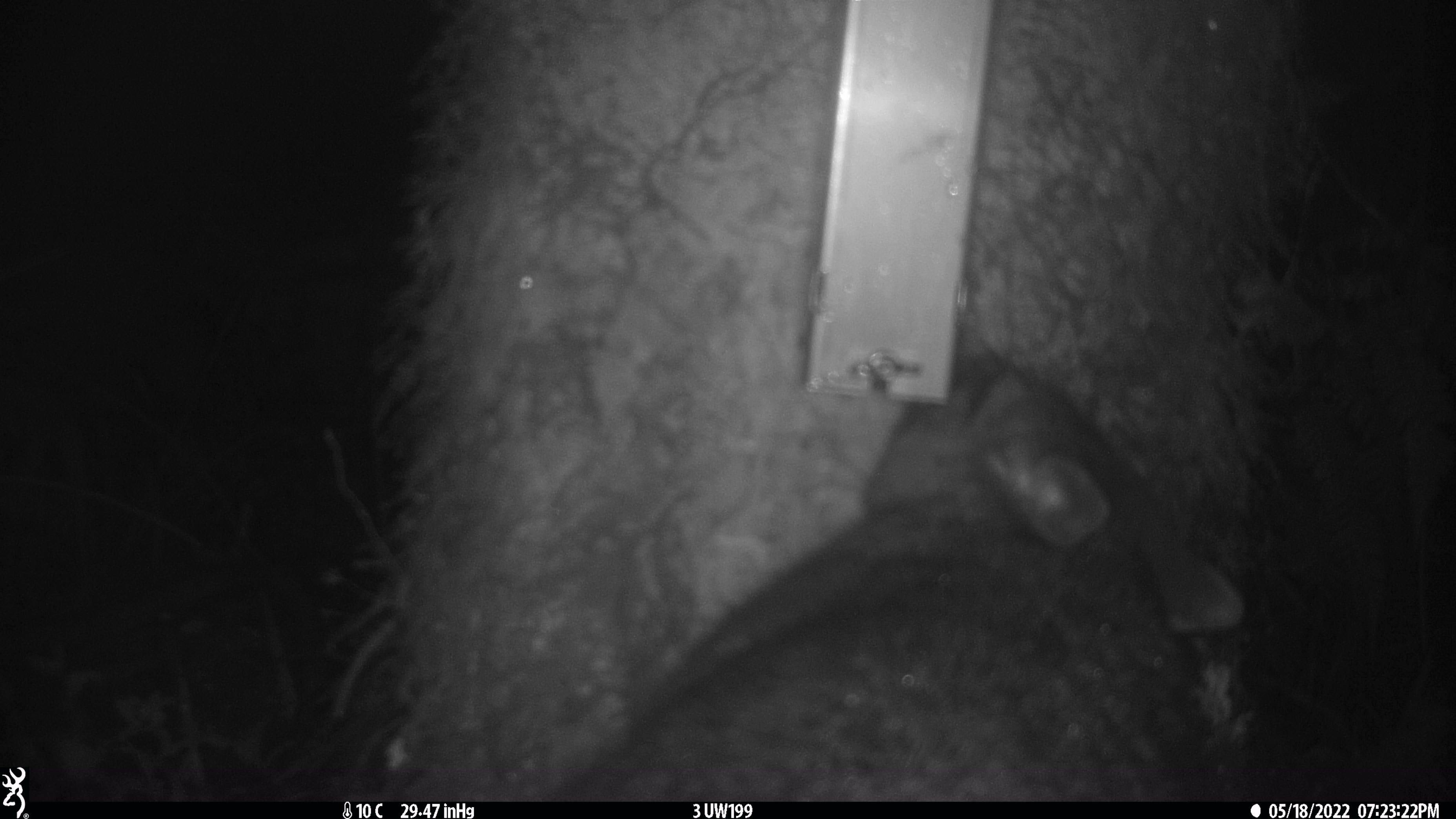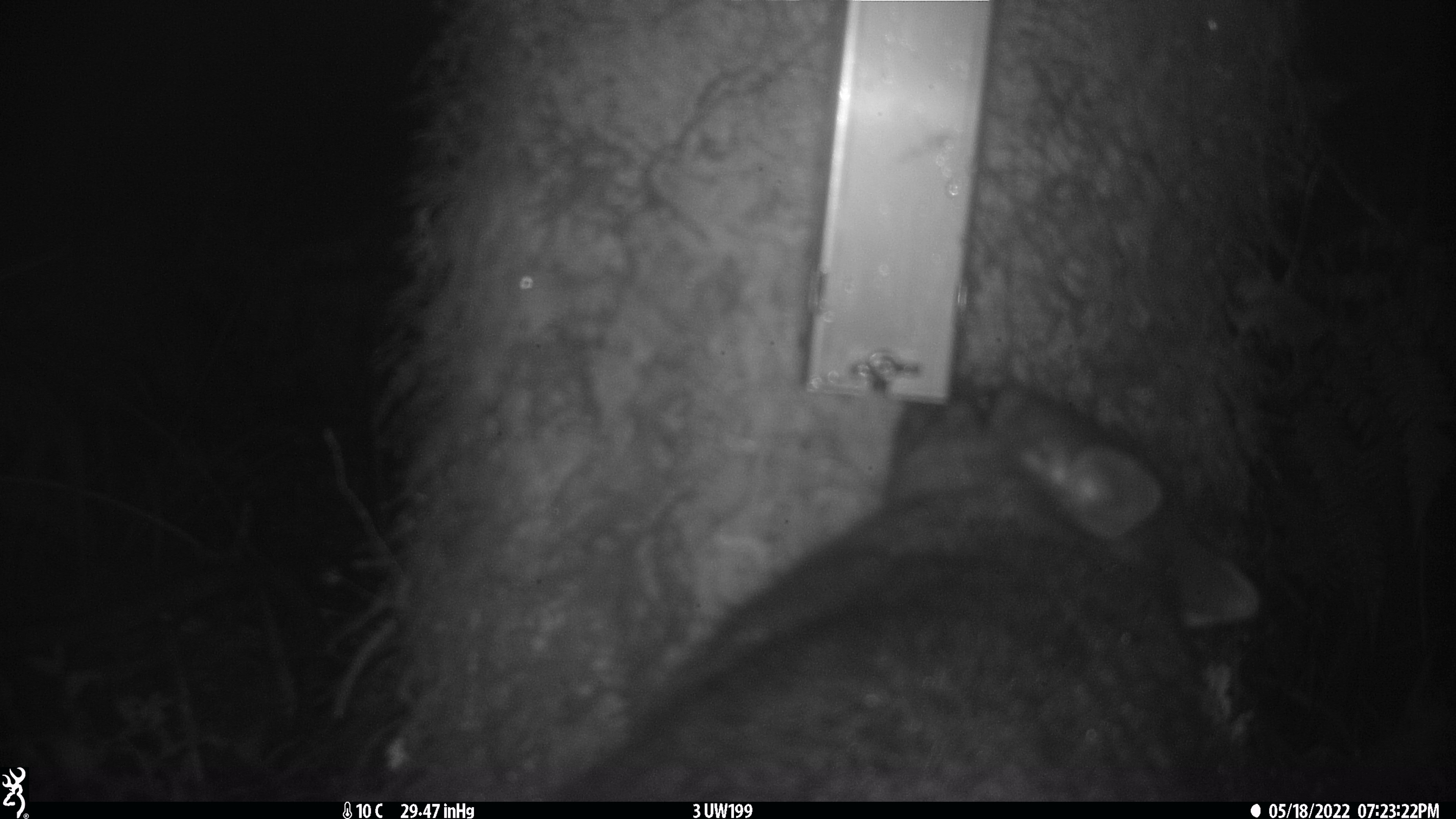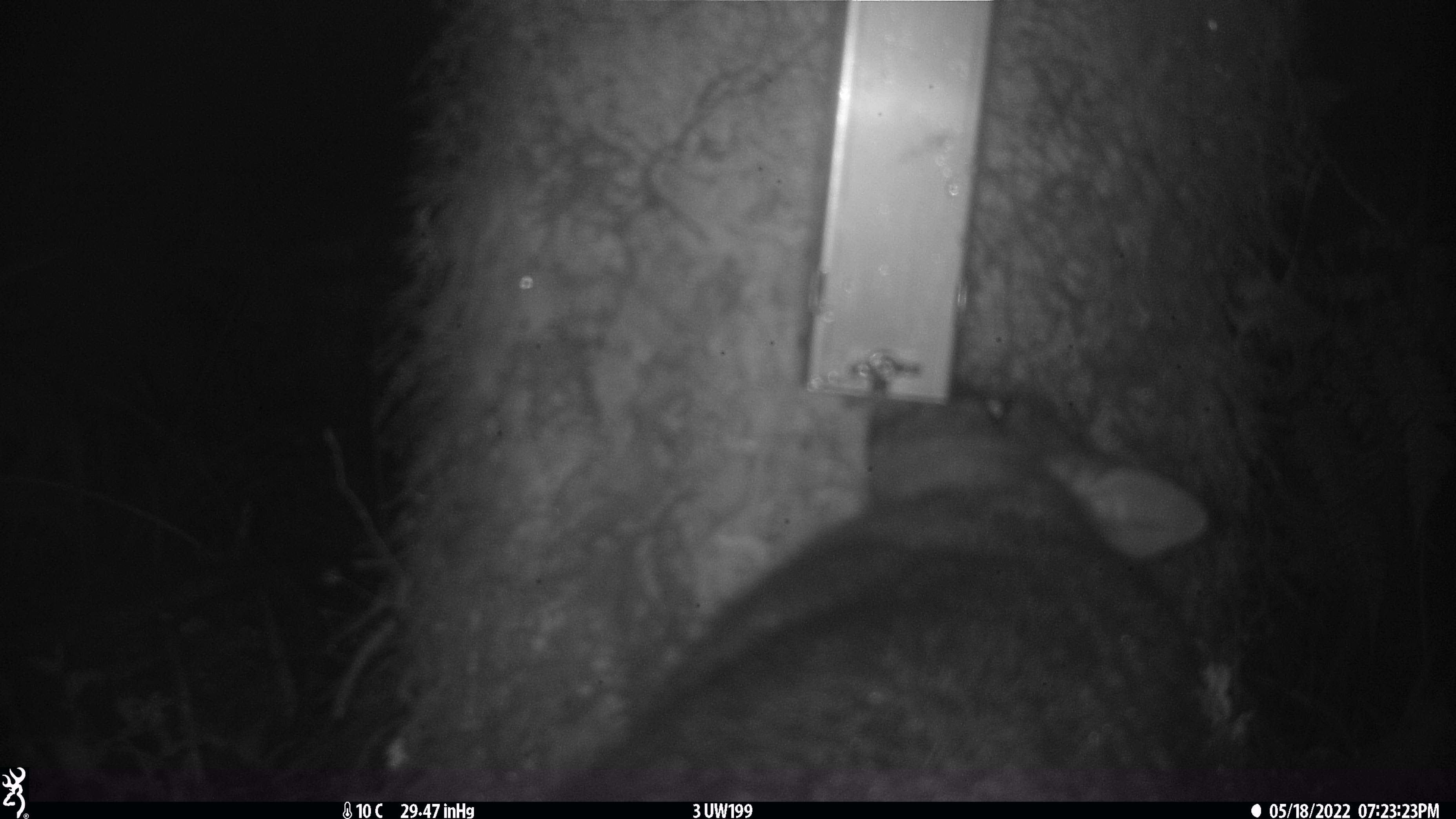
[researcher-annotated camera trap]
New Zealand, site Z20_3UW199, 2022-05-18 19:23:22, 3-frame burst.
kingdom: Animalia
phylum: Chordata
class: Mammalia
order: Diprotodontia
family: Phalangeridae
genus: Trichosurus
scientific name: Trichosurus vulpecula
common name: common brushtail possum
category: possum